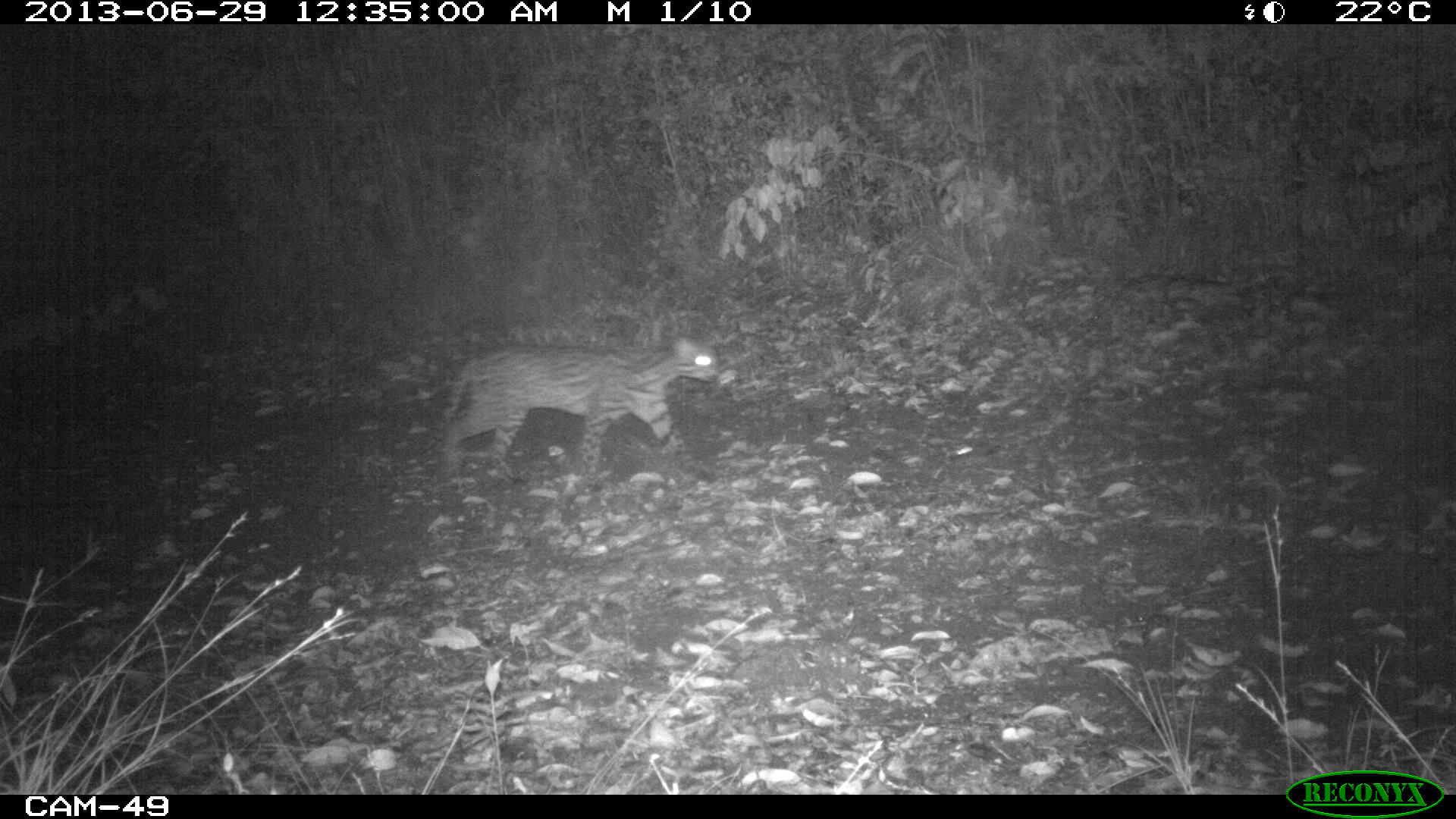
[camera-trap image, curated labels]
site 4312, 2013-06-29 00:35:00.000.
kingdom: Animalia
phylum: Chordata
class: Mammalia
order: Carnivora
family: Felidae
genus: Leopardus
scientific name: Leopardus pardalis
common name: ocelot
Leopardus pardalis (ocelot), count 1, sex female.